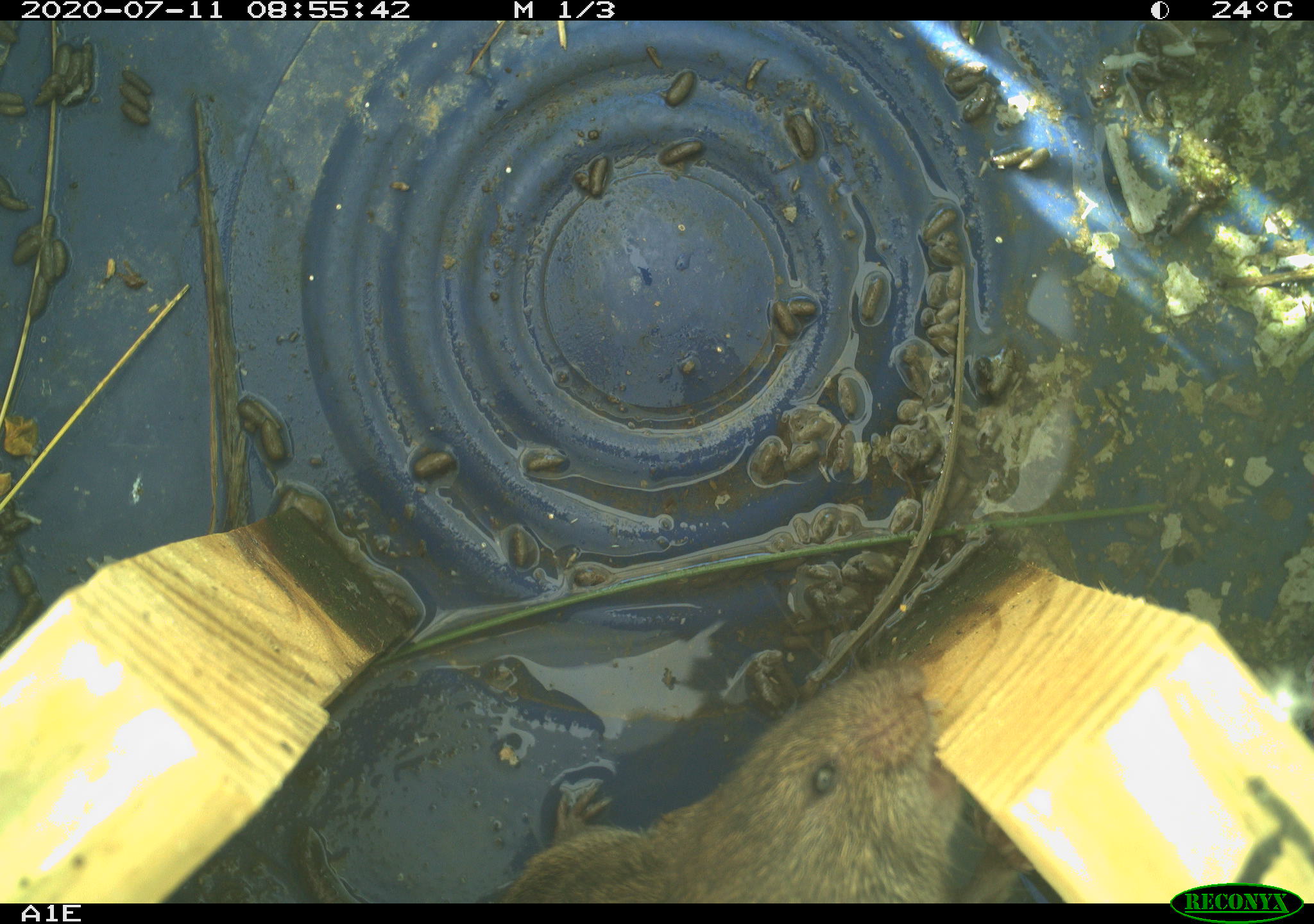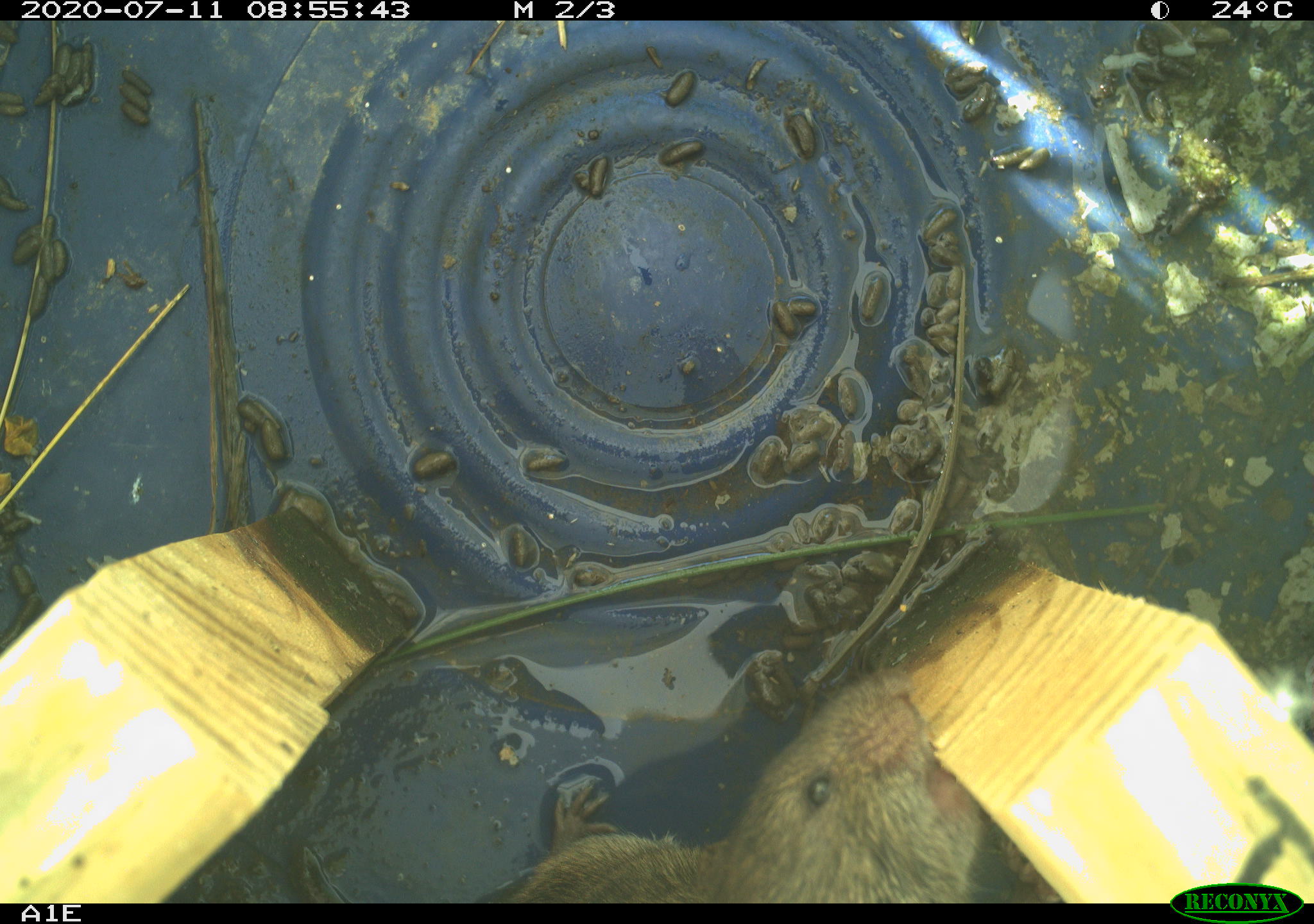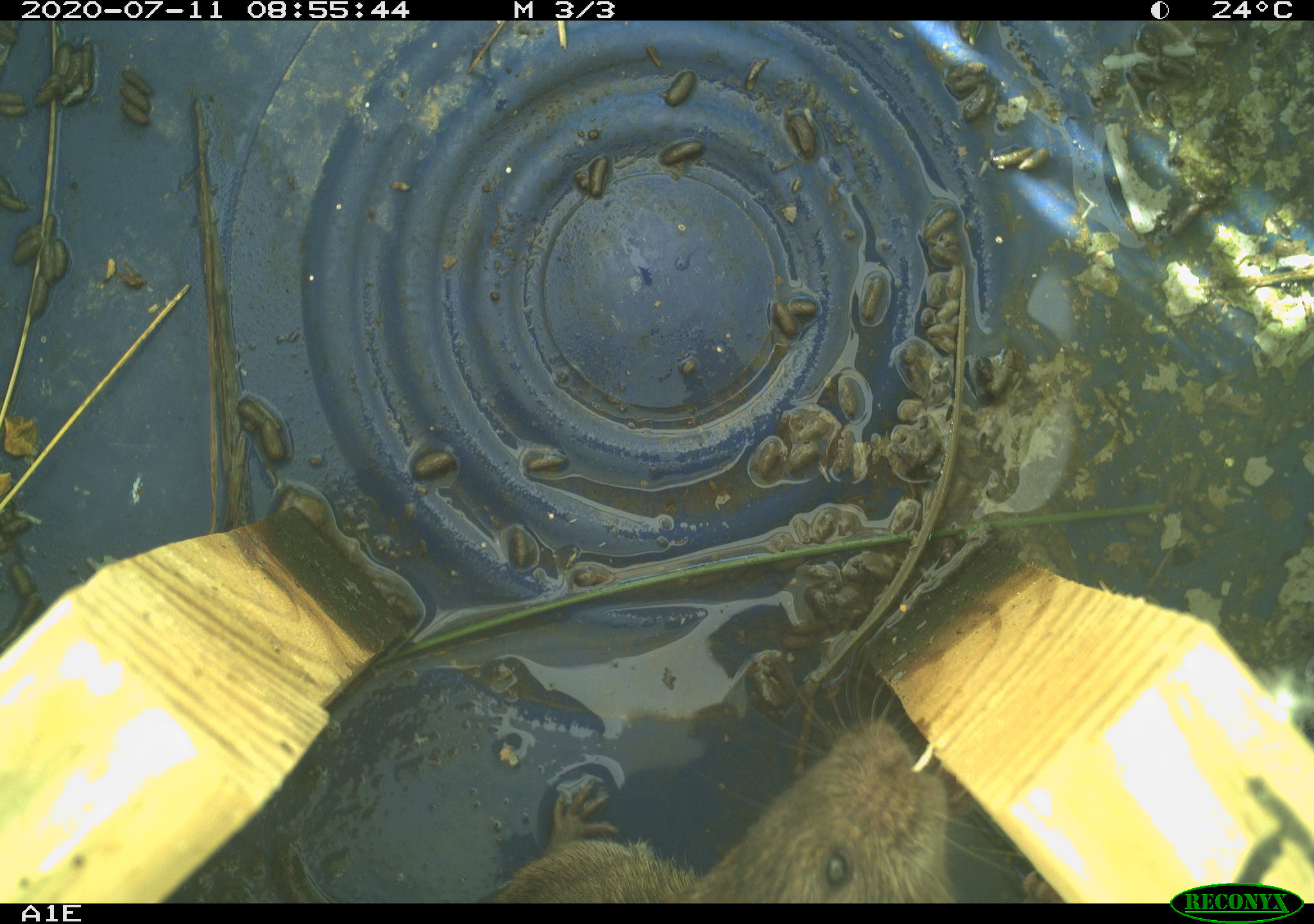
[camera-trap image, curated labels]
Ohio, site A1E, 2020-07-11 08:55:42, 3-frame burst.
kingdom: Animalia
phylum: Chordata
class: Mammalia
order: Rodentia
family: Cricetidae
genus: Microtus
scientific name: Microtus pennsylvanicus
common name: meadow vole